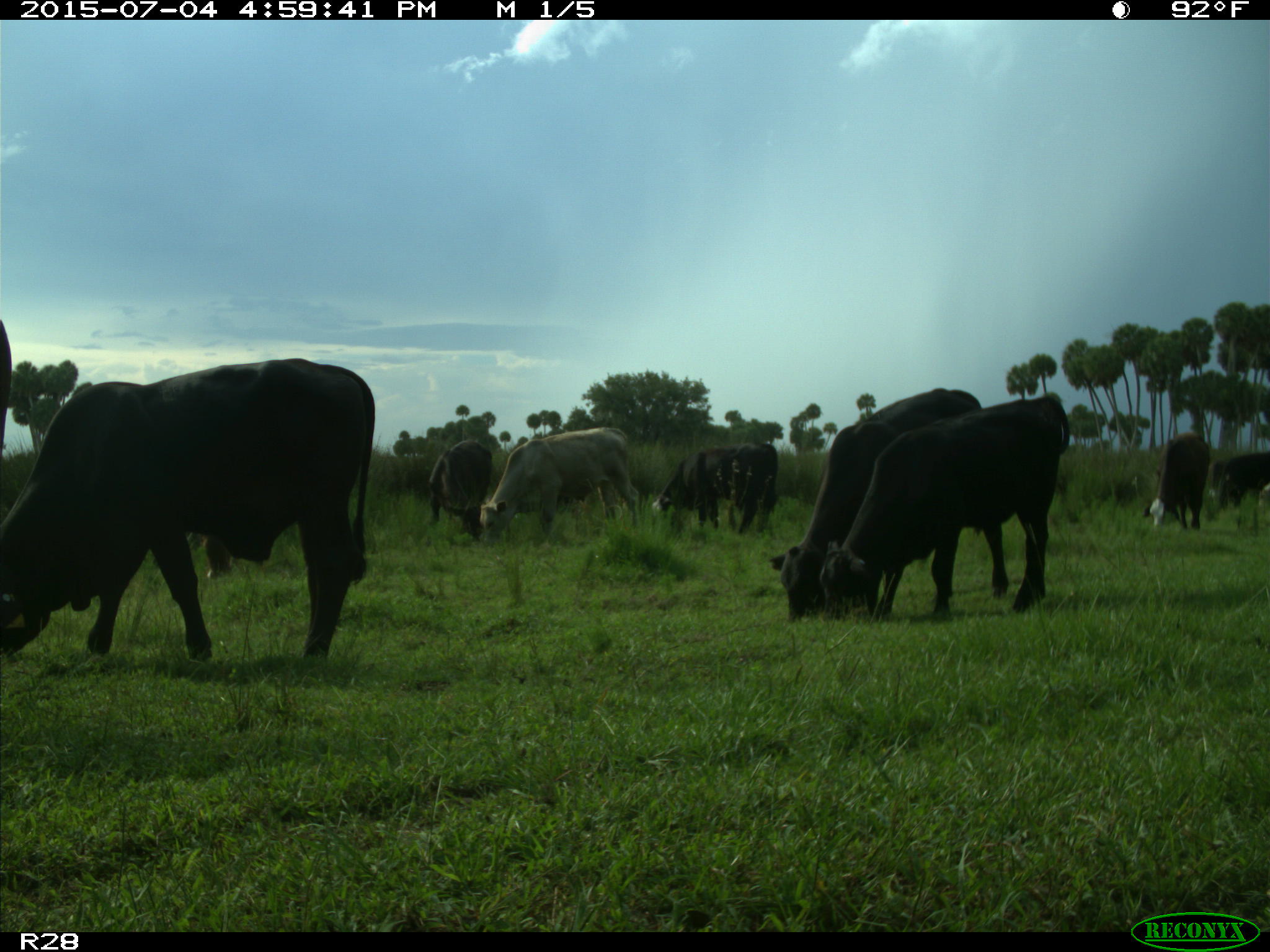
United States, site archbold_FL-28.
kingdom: Animalia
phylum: Chordata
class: Mammalia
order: Artiodactyla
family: Bovidae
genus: Bos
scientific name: Bos taurus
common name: domestic cow